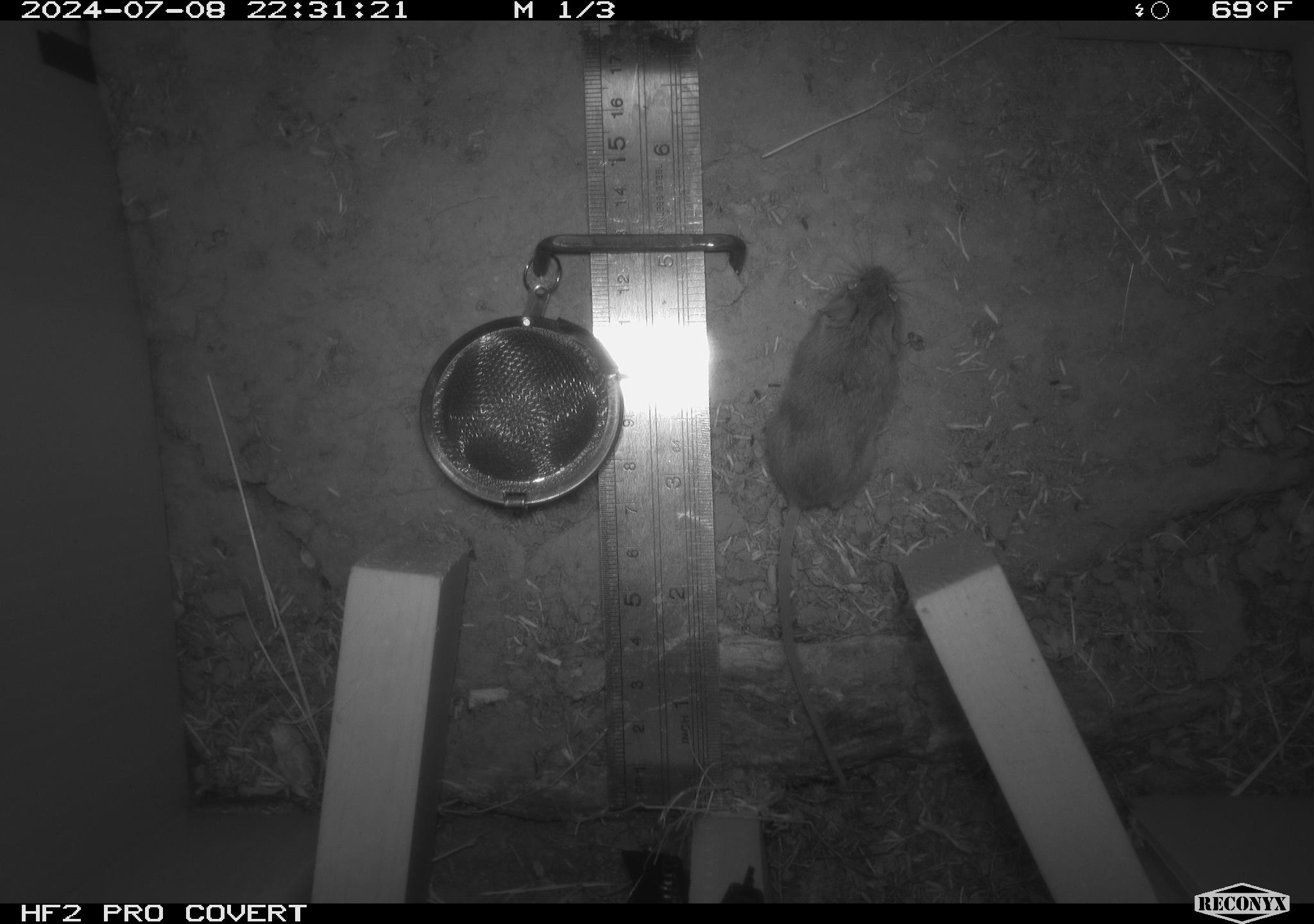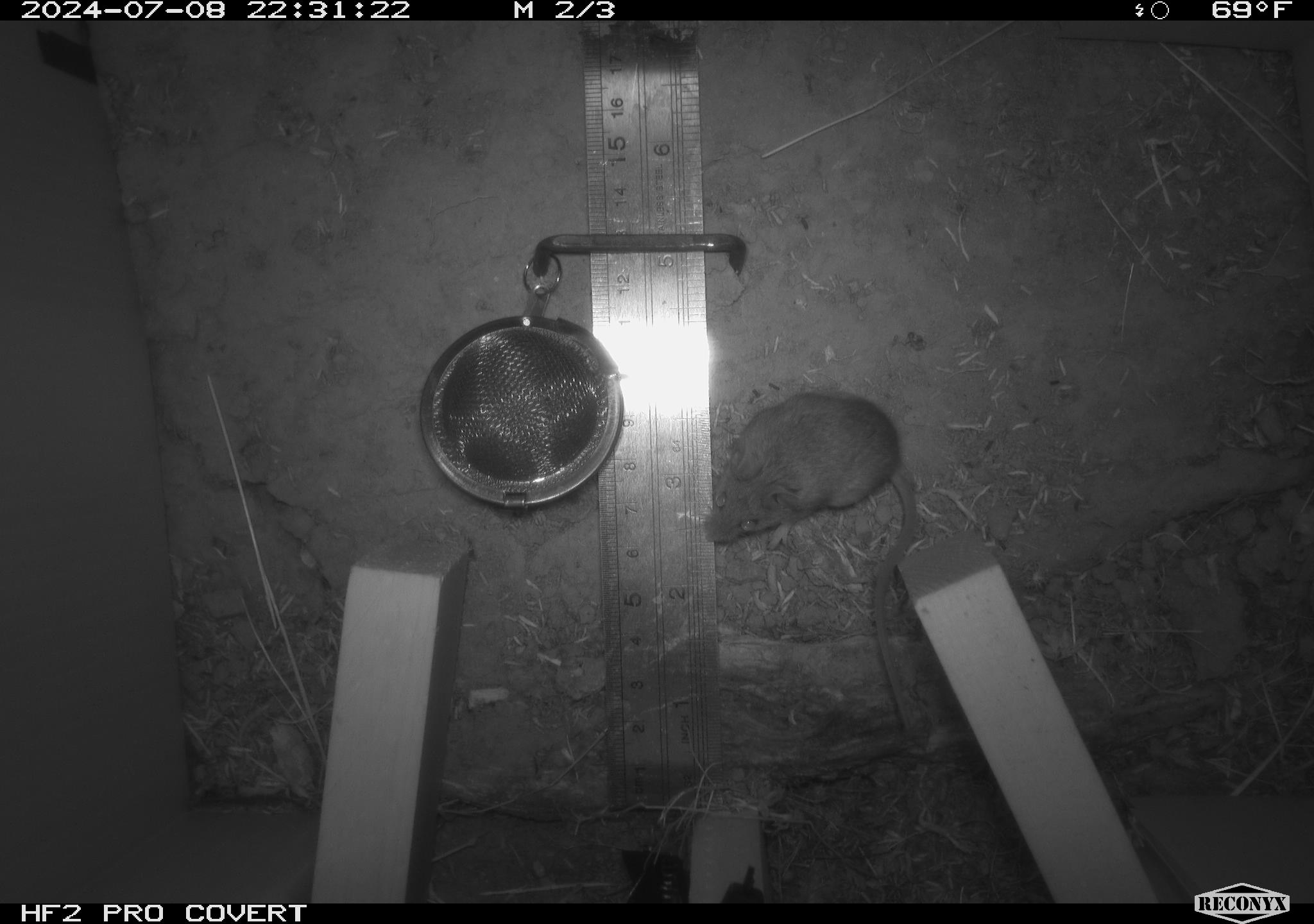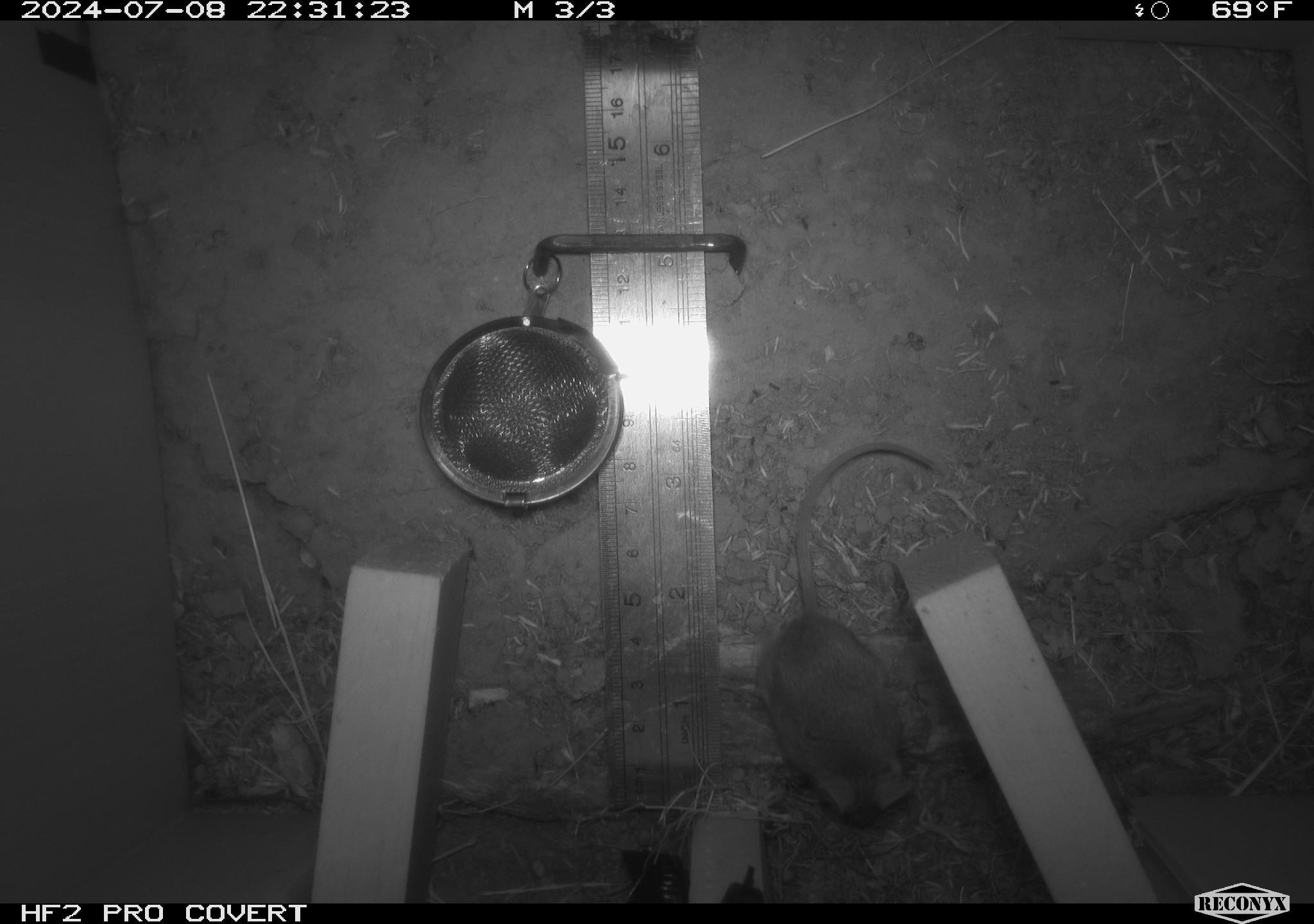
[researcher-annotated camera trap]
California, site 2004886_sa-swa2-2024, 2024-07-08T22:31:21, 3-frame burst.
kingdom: Animalia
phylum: Chordata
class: Mammalia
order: Rodentia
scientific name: Rodentia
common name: mouse species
Mouse species (Rodentia).